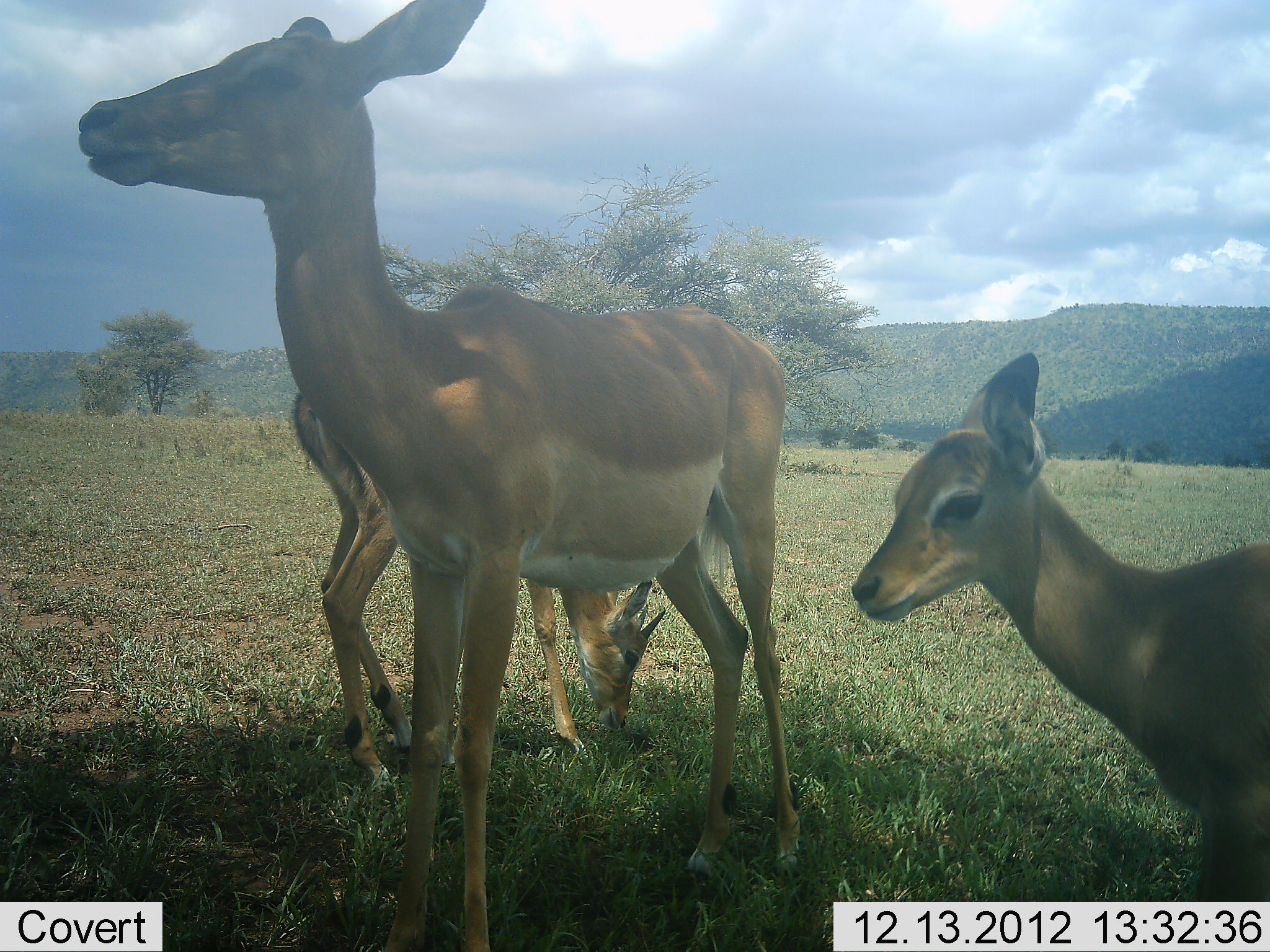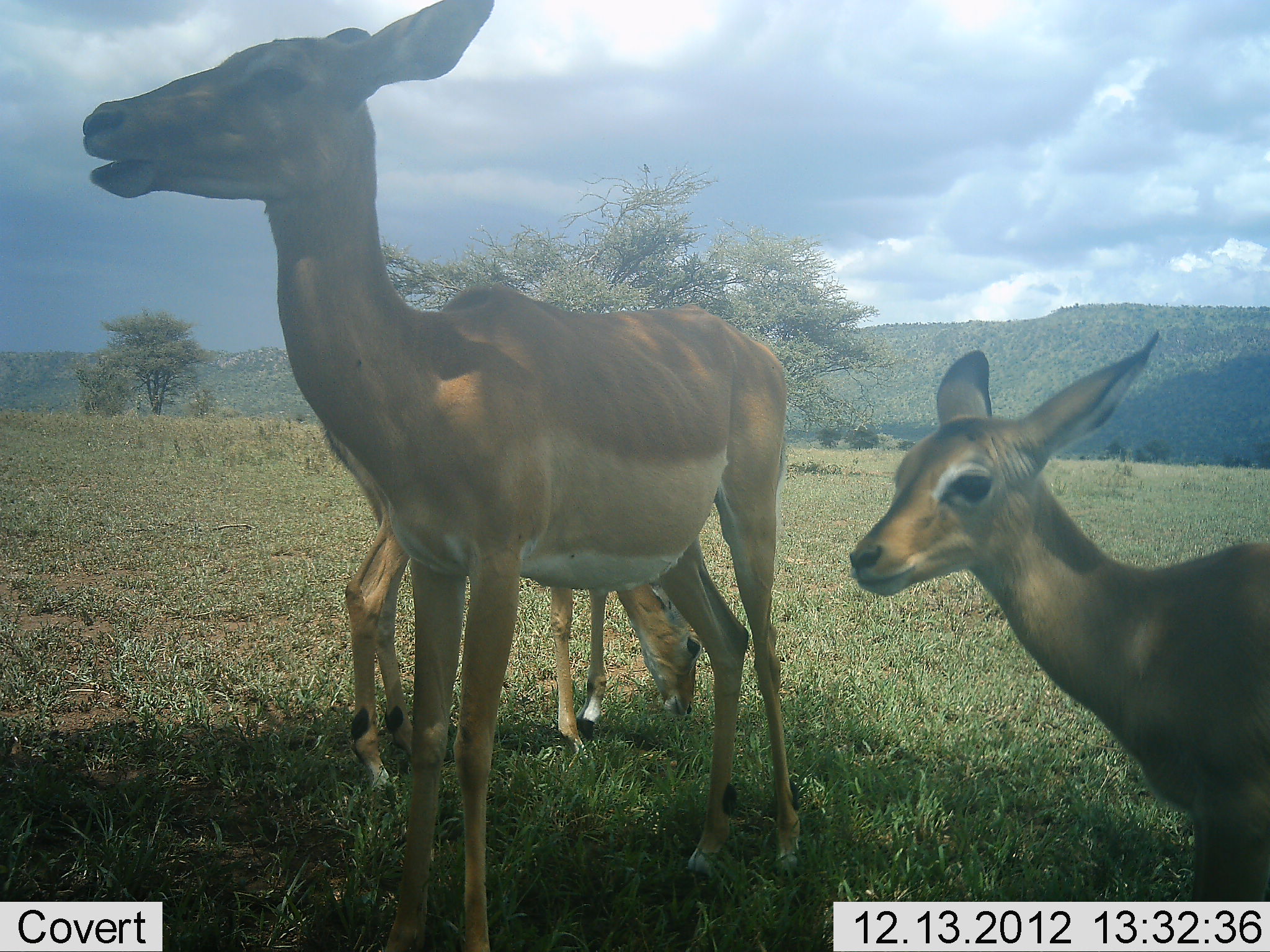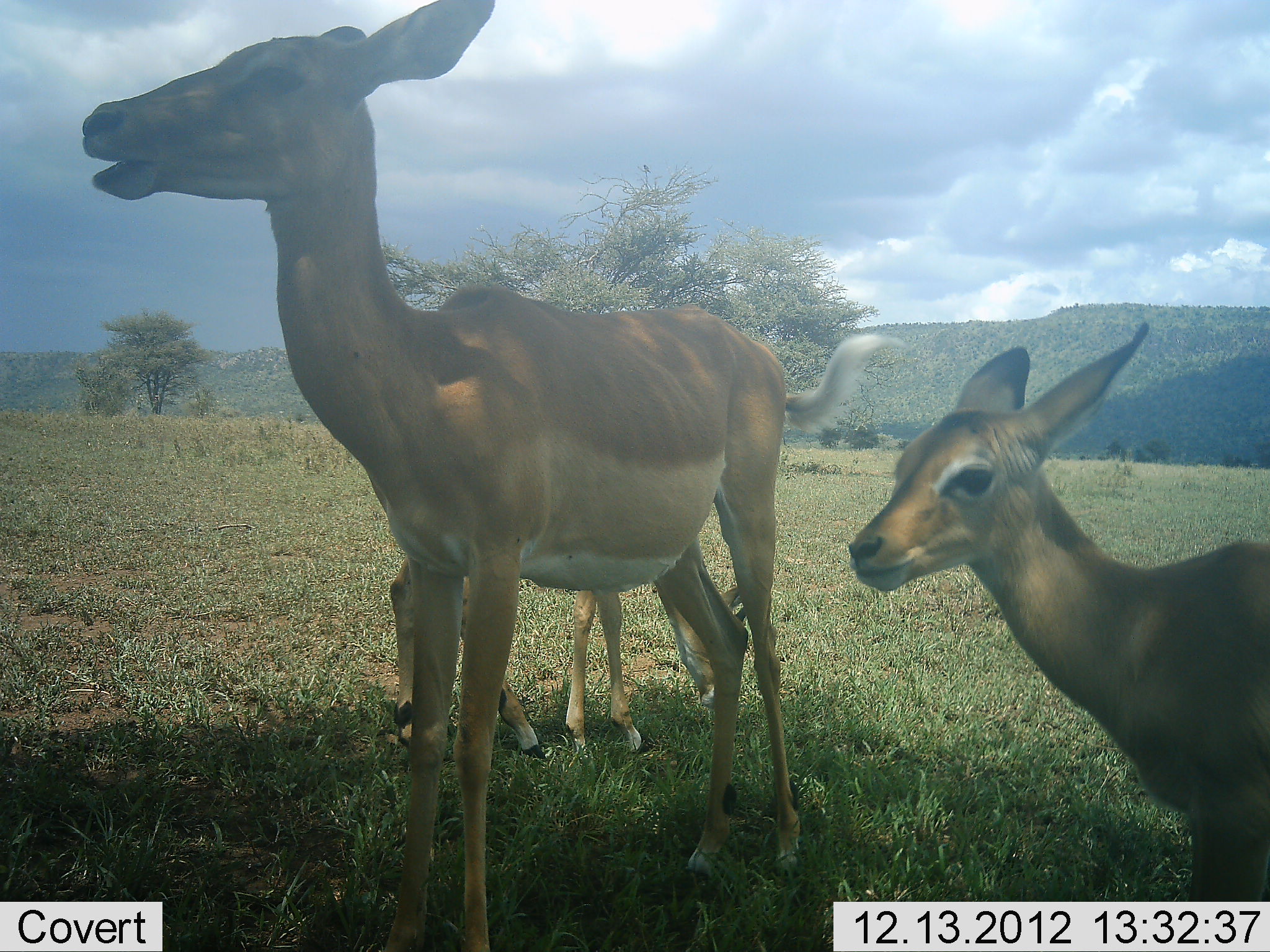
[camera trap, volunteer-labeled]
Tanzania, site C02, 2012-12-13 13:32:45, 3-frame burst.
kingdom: Animalia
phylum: Chordata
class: Mammalia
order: Artiodactyla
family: Bovidae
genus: Aepyceros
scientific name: Aepyceros melampus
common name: impala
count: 3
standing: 100%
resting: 0%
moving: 15%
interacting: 0%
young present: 85%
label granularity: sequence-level